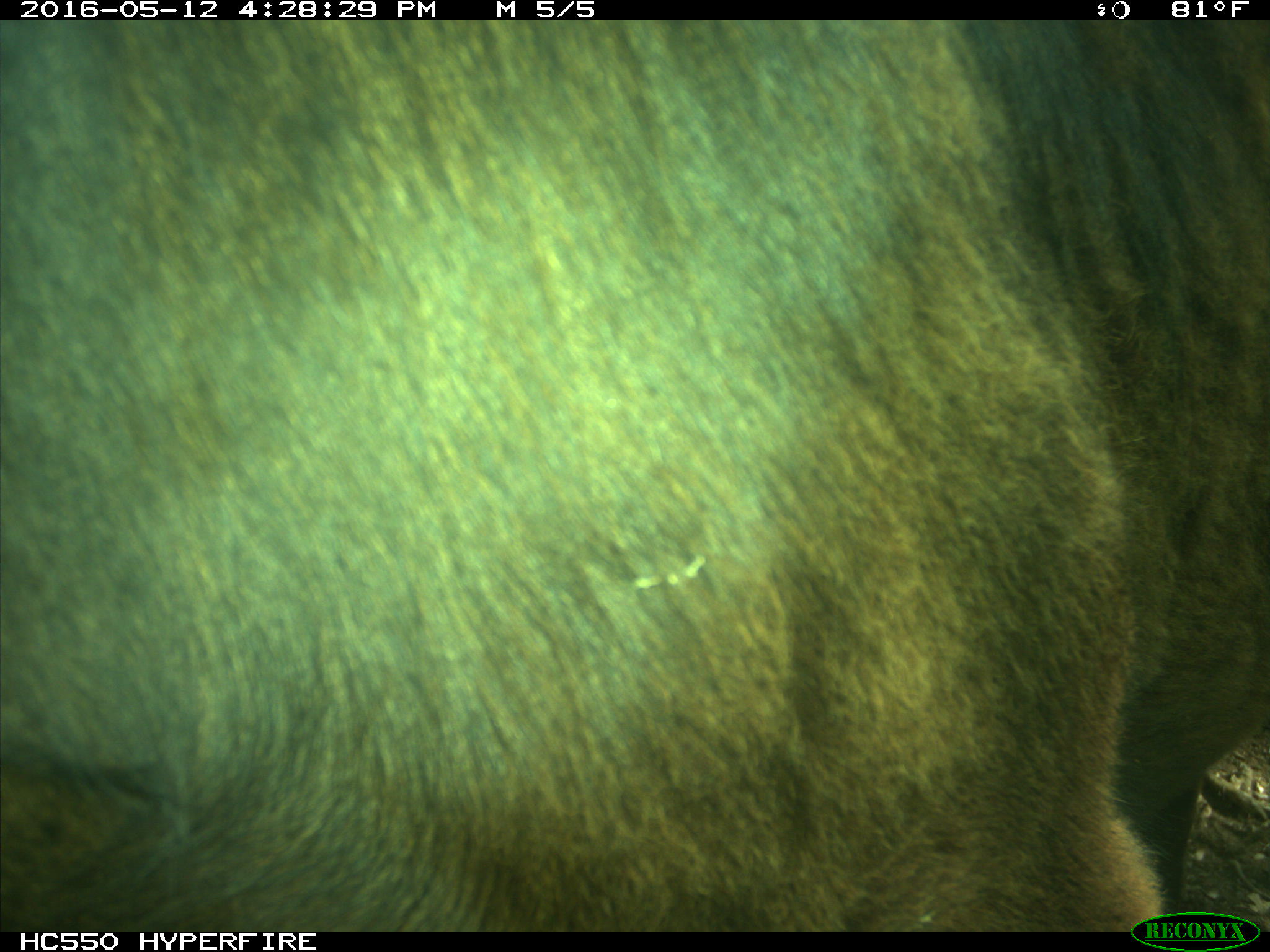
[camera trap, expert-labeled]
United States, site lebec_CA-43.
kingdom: Animalia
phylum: Chordata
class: Mammalia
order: Artiodactyla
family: Bovidae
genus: Bos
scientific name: Bos taurus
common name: domestic cow